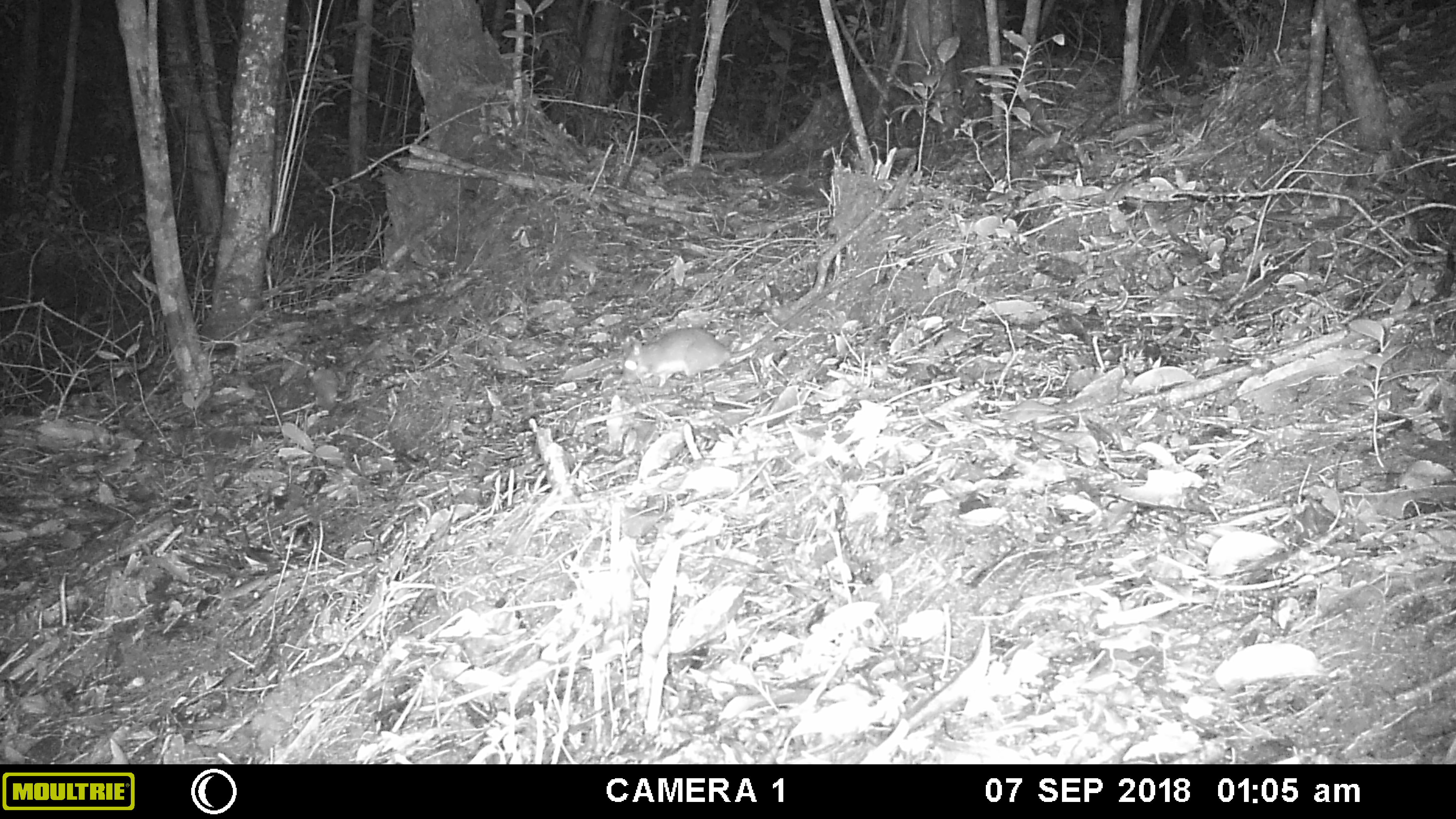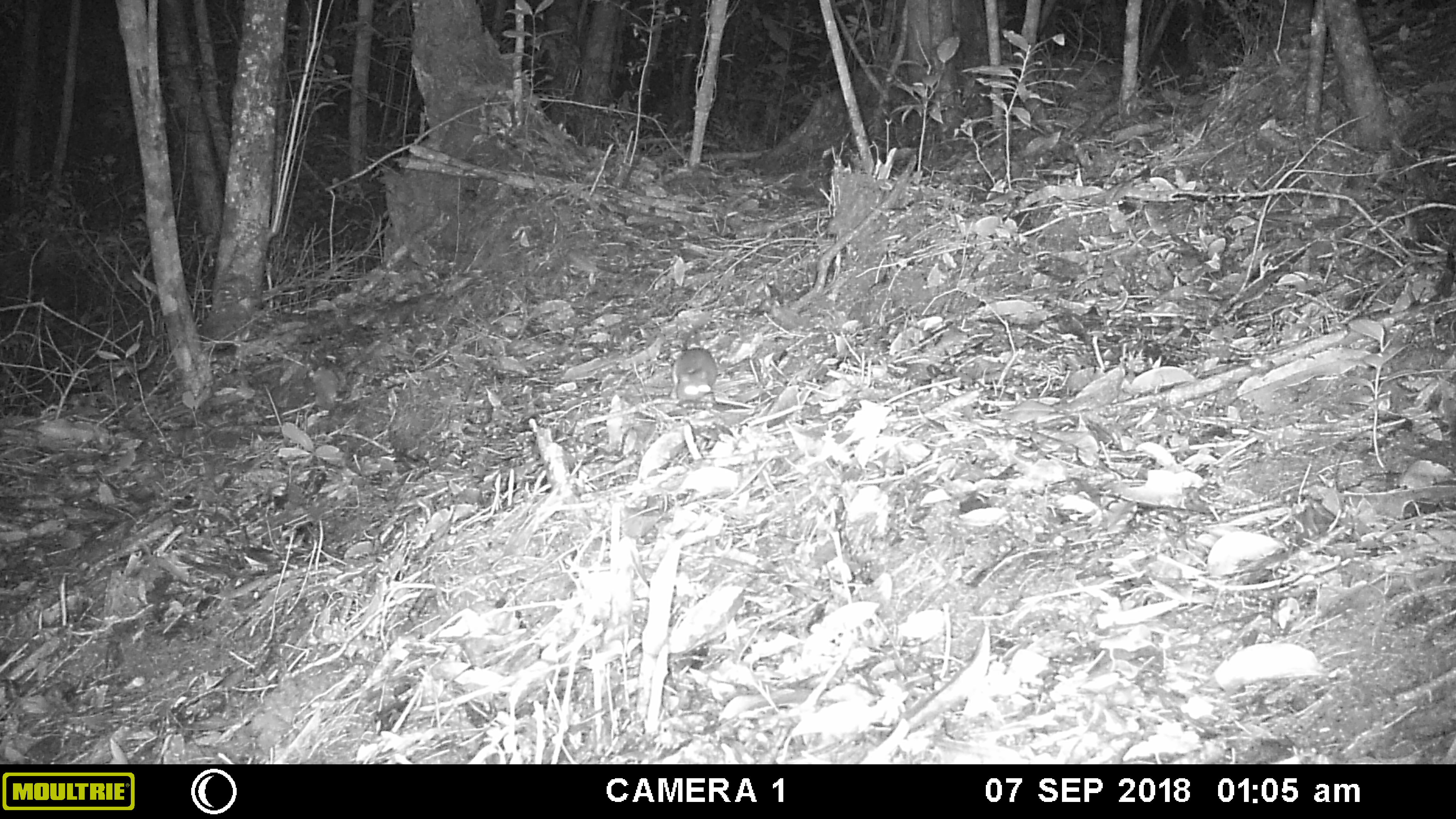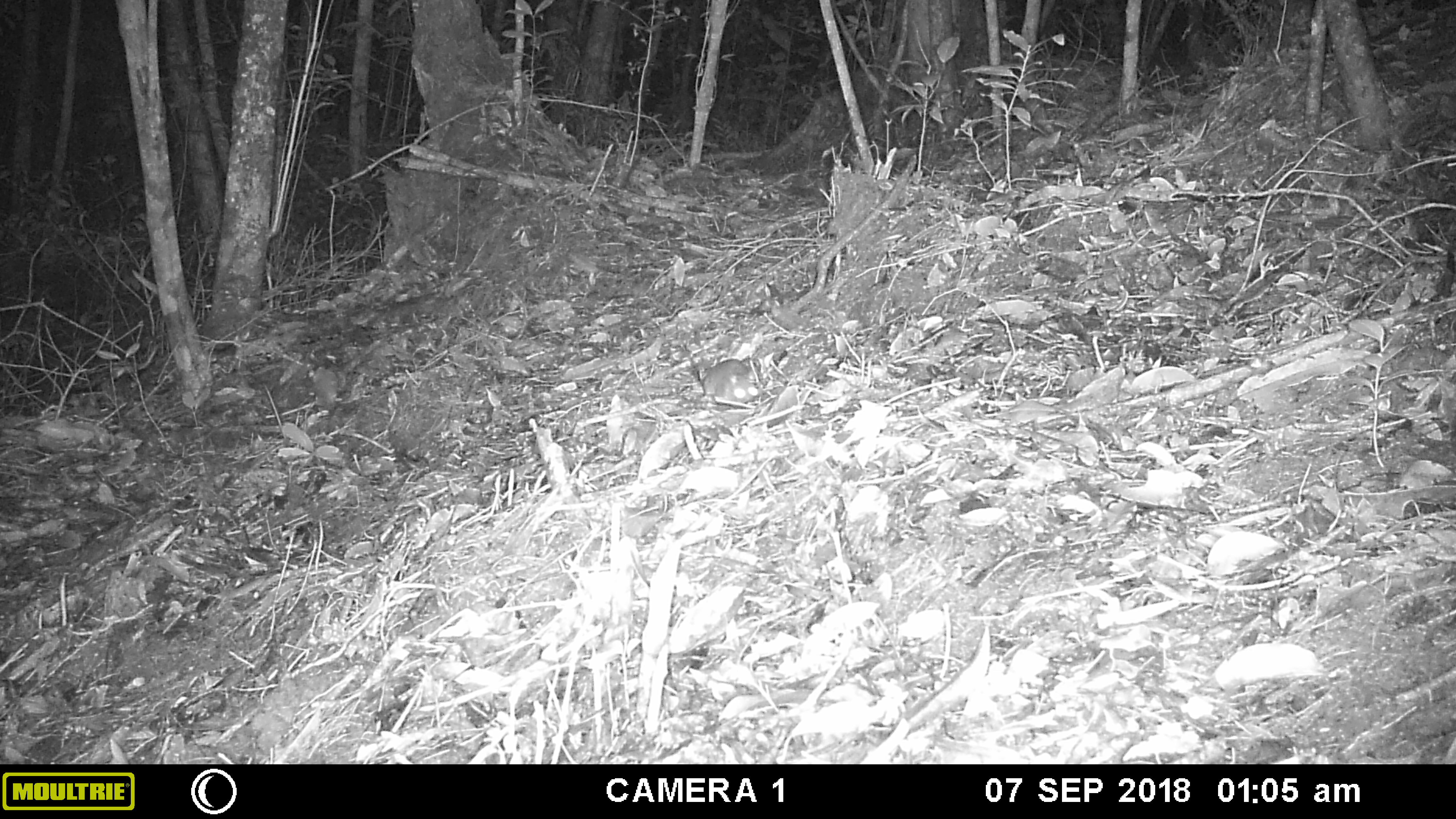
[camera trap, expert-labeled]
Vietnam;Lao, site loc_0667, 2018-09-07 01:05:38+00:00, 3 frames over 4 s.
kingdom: Animalia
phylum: Chordata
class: Mammalia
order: Rodentia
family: Muridae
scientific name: Muridae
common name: old-world mice and rats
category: unidentified murid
Unidentified murid (old-world mice and rats) (Muridae). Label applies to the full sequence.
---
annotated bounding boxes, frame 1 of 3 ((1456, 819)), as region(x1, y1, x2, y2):
unidentified murid: region(622, 278, 852, 386)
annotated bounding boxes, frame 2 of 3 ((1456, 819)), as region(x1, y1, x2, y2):
unidentified murid: region(669, 325, 717, 405)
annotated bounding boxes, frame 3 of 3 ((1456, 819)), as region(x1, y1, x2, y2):
unidentified murid: region(685, 349, 758, 404)